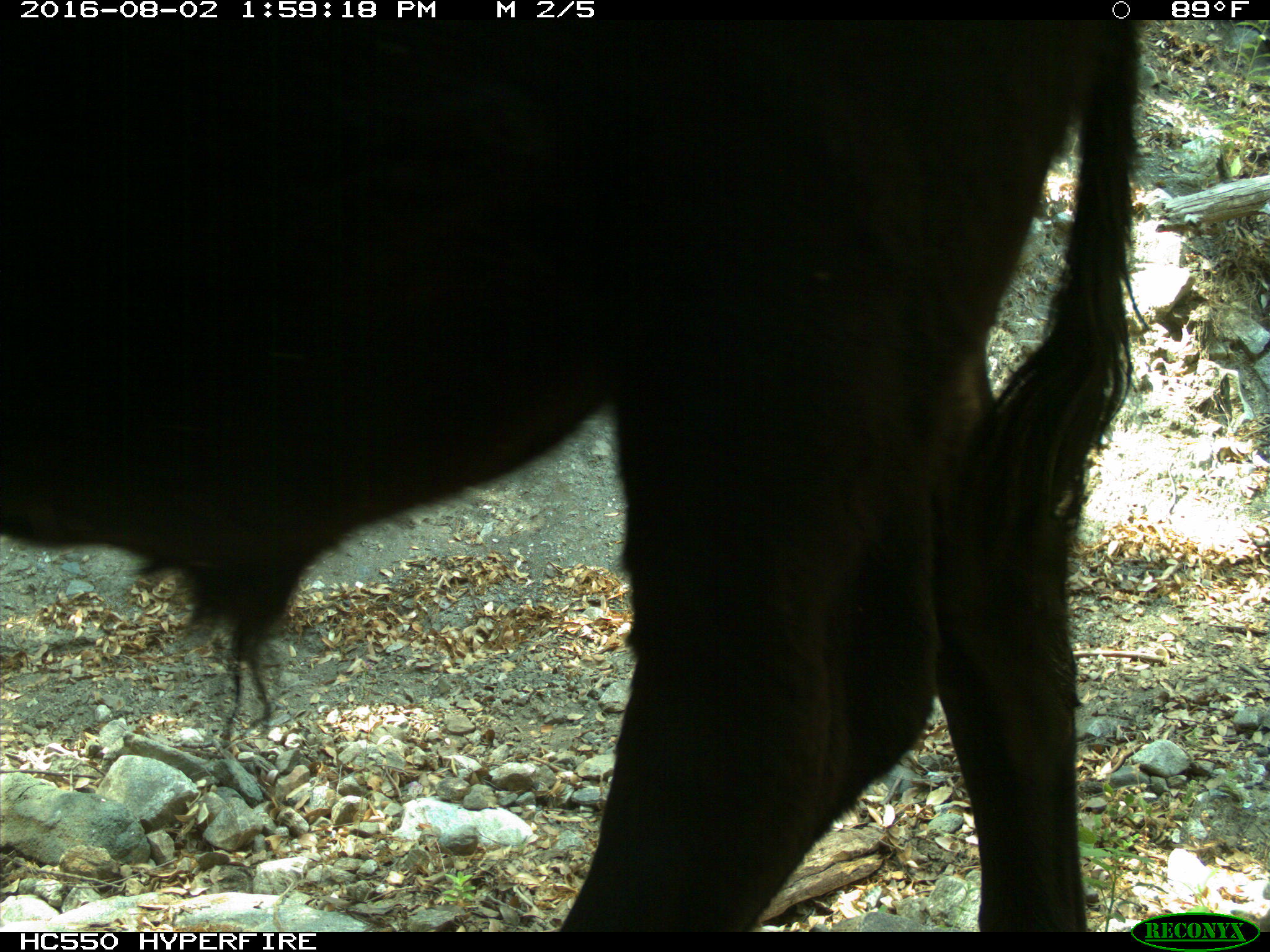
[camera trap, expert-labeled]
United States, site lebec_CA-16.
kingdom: Animalia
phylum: Chordata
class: Mammalia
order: Artiodactyla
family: Bovidae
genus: Bos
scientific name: Bos taurus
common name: domestic cow